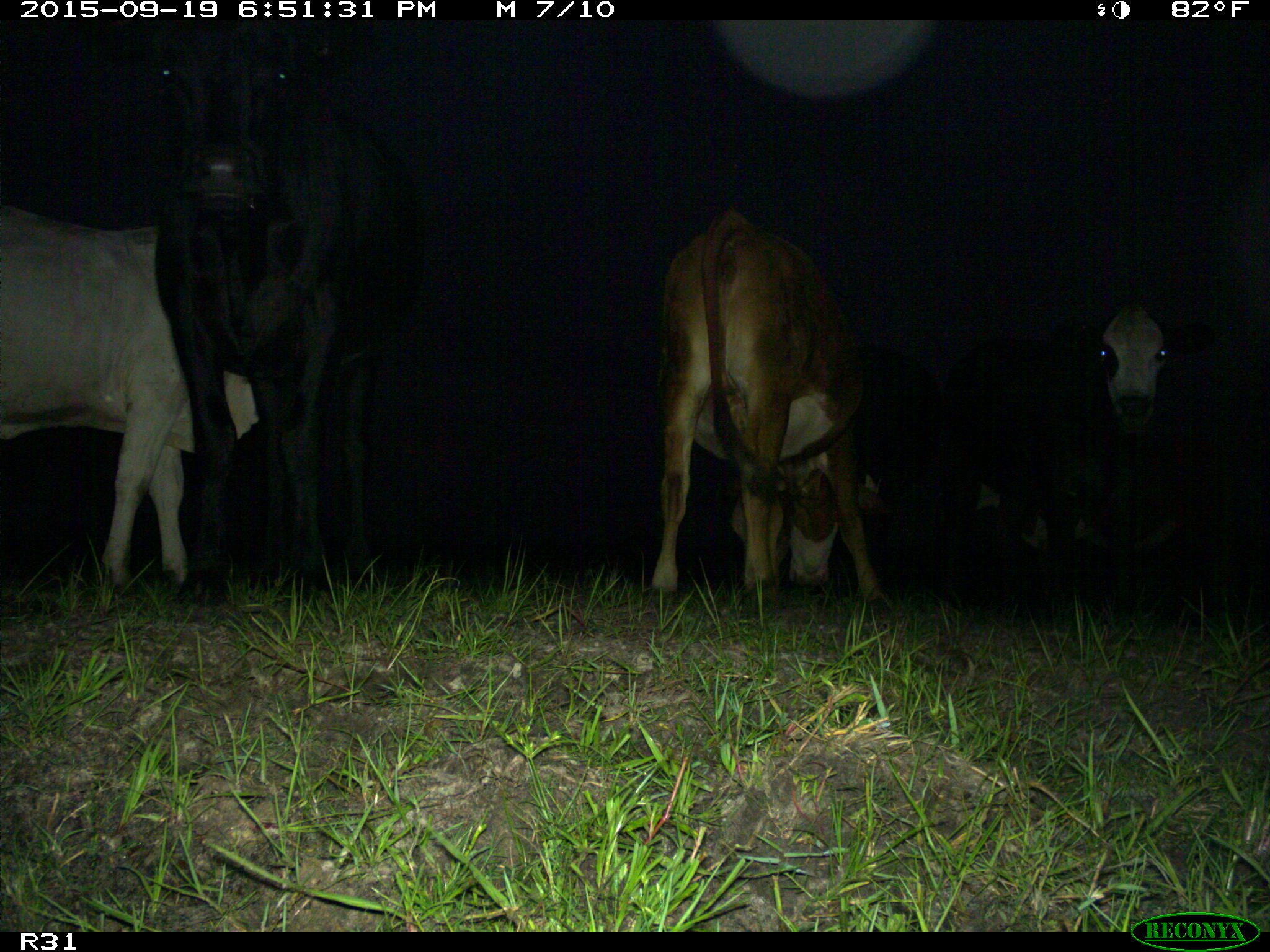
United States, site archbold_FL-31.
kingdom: Animalia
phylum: Chordata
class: Mammalia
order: Artiodactyla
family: Bovidae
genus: Bos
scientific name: Bos taurus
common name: domestic cow